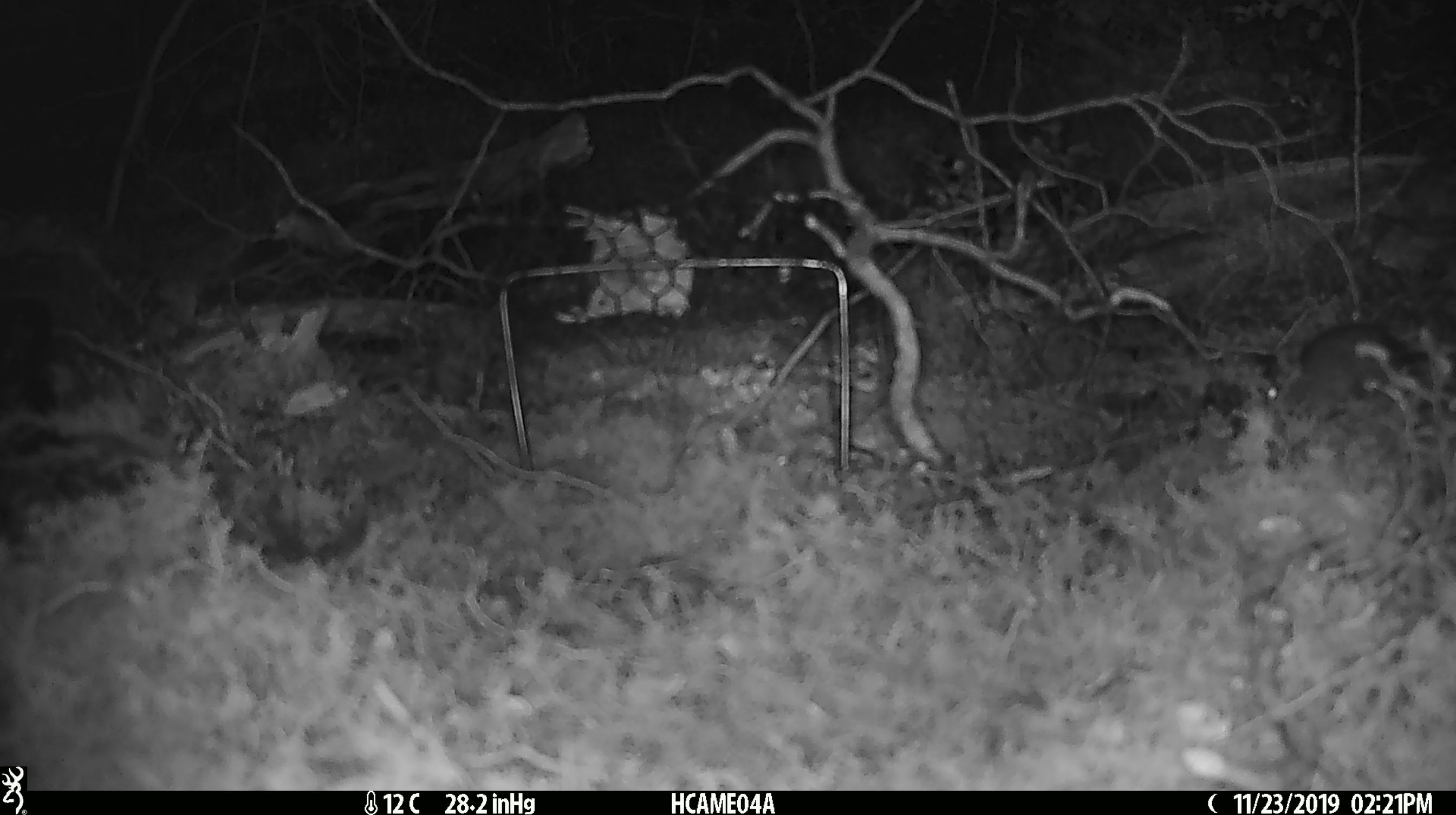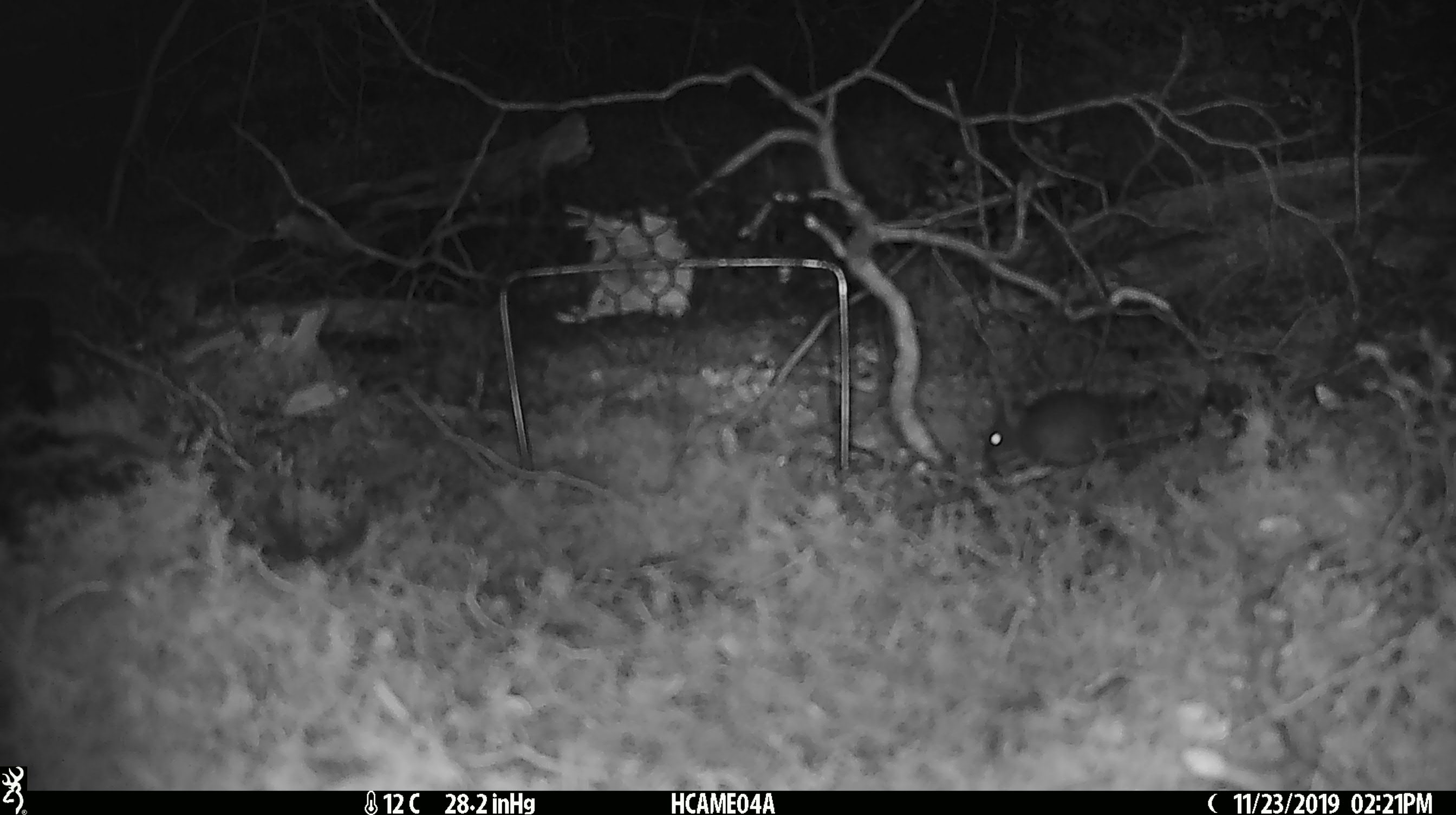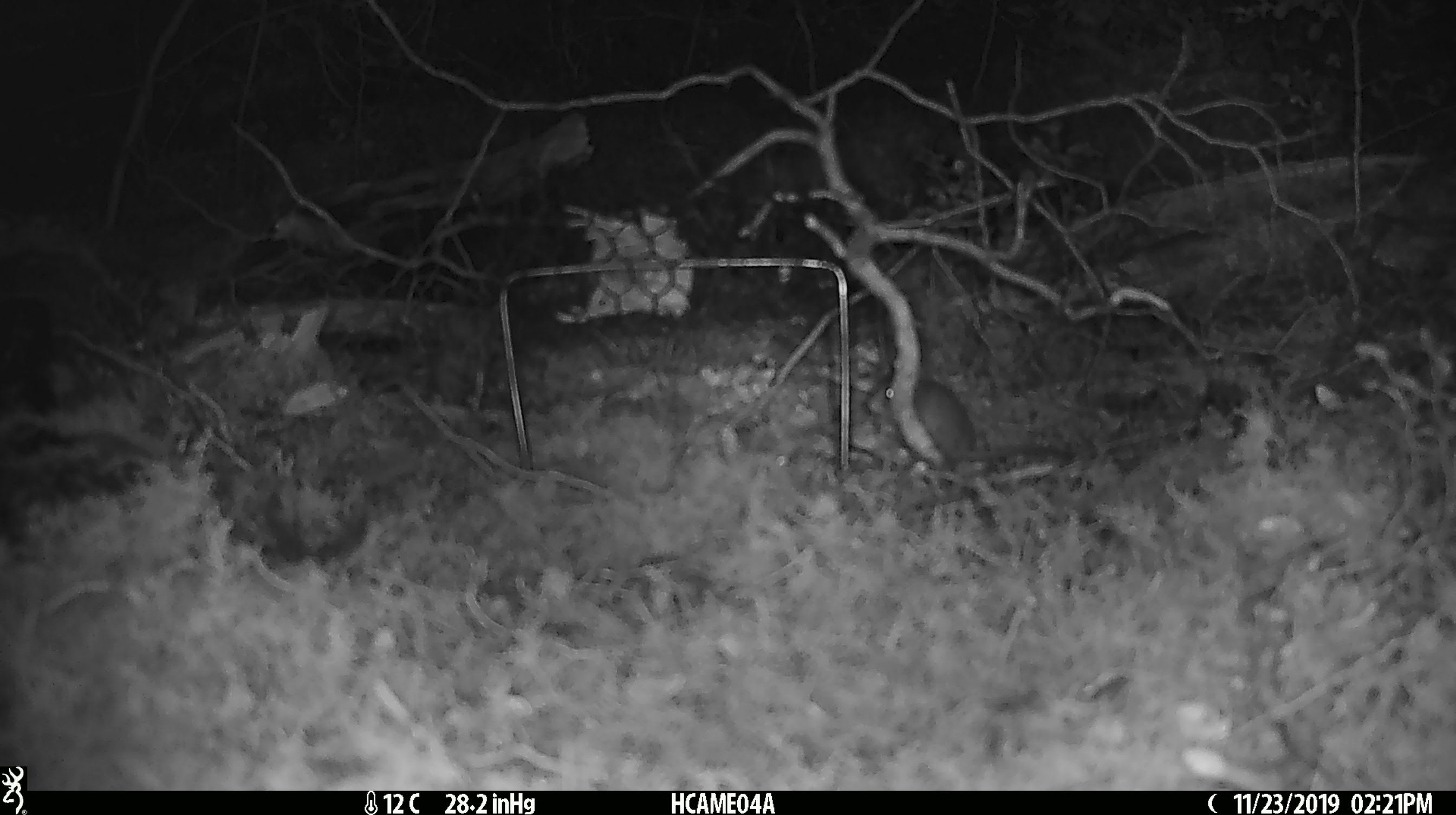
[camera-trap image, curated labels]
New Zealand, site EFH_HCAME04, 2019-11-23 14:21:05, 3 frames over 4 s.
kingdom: Animalia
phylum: Chordata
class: Mammalia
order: Rodentia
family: Muridae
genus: Mus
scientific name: Mus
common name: mouse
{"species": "mouse (Mus)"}